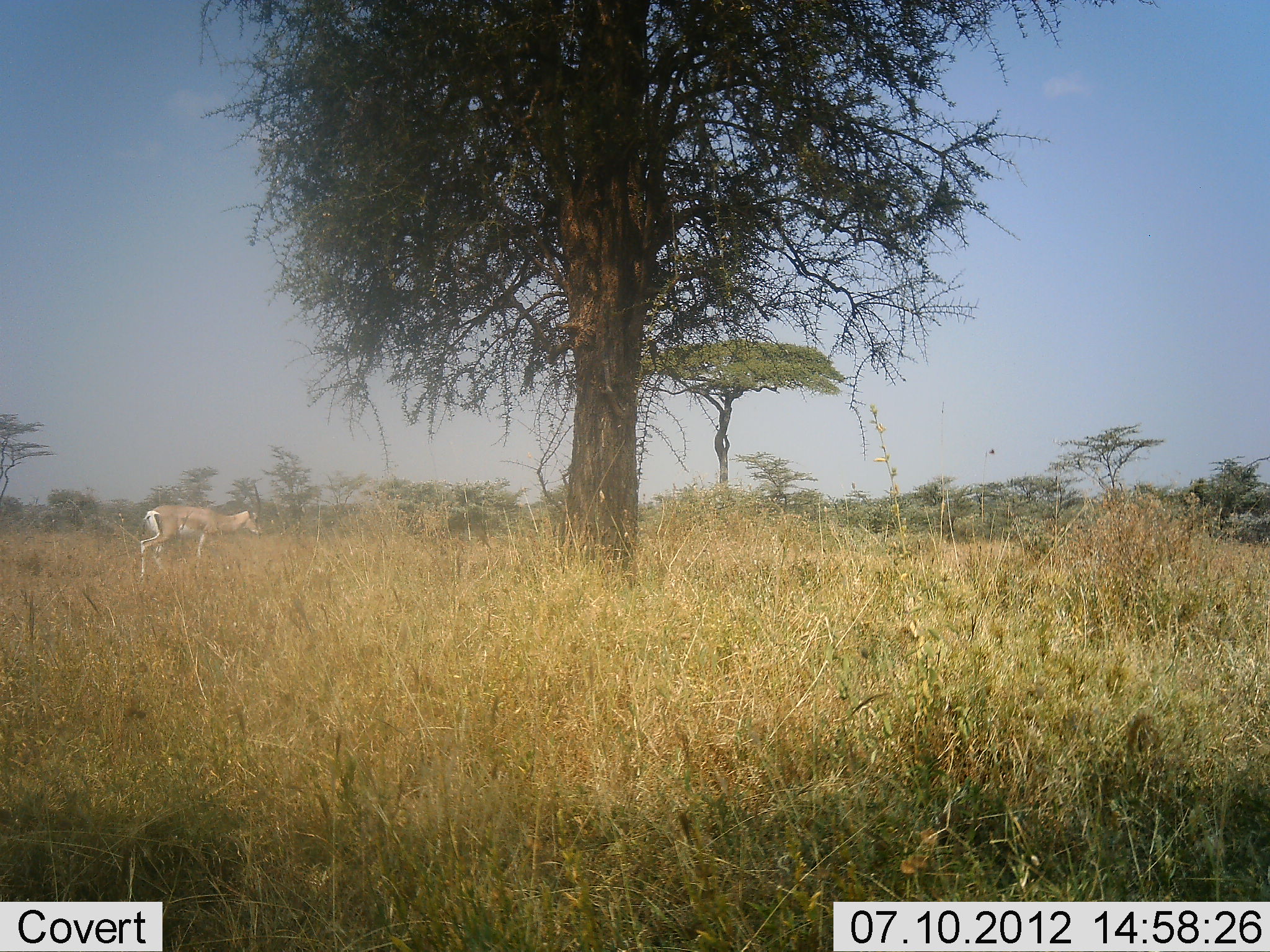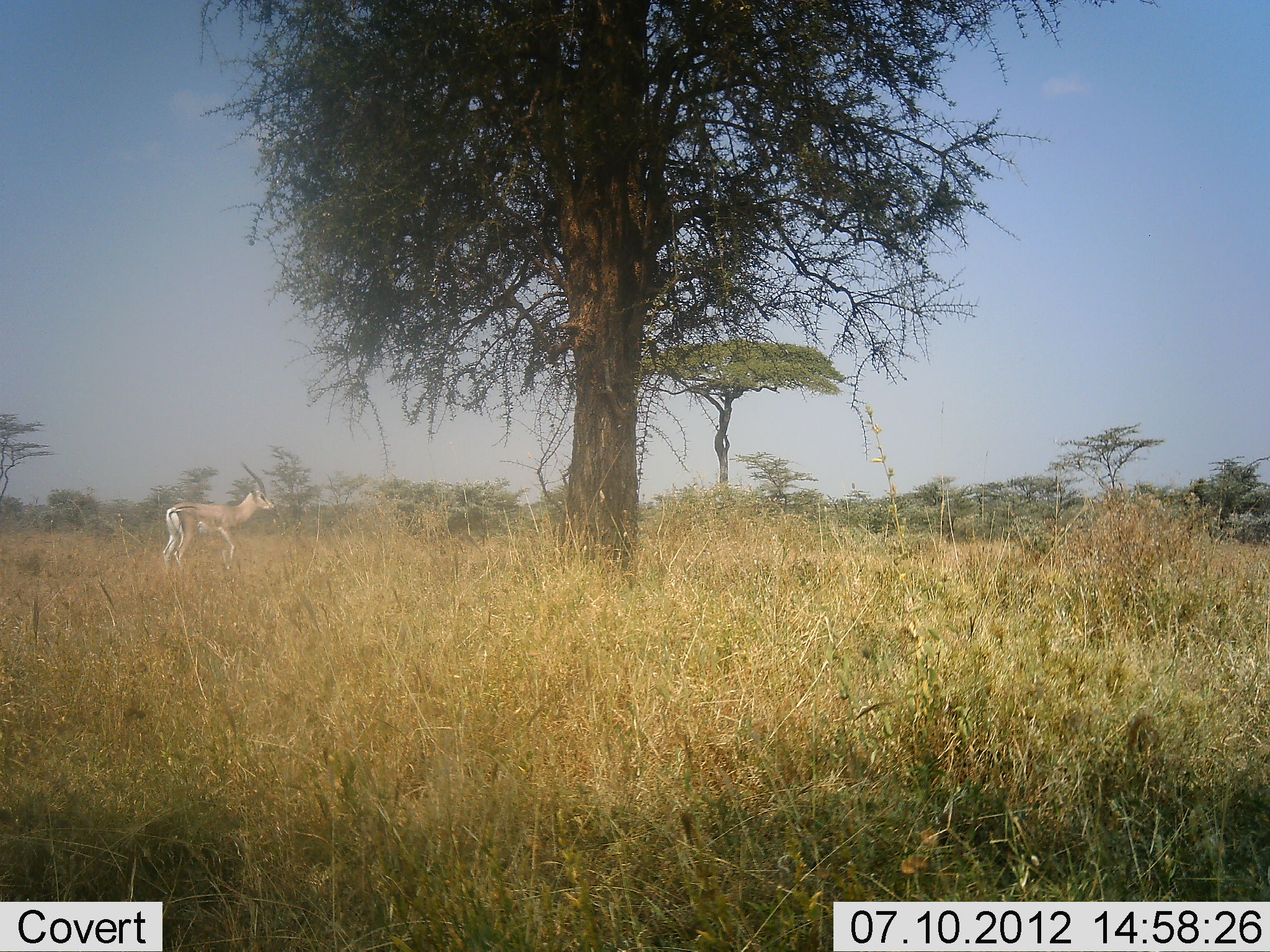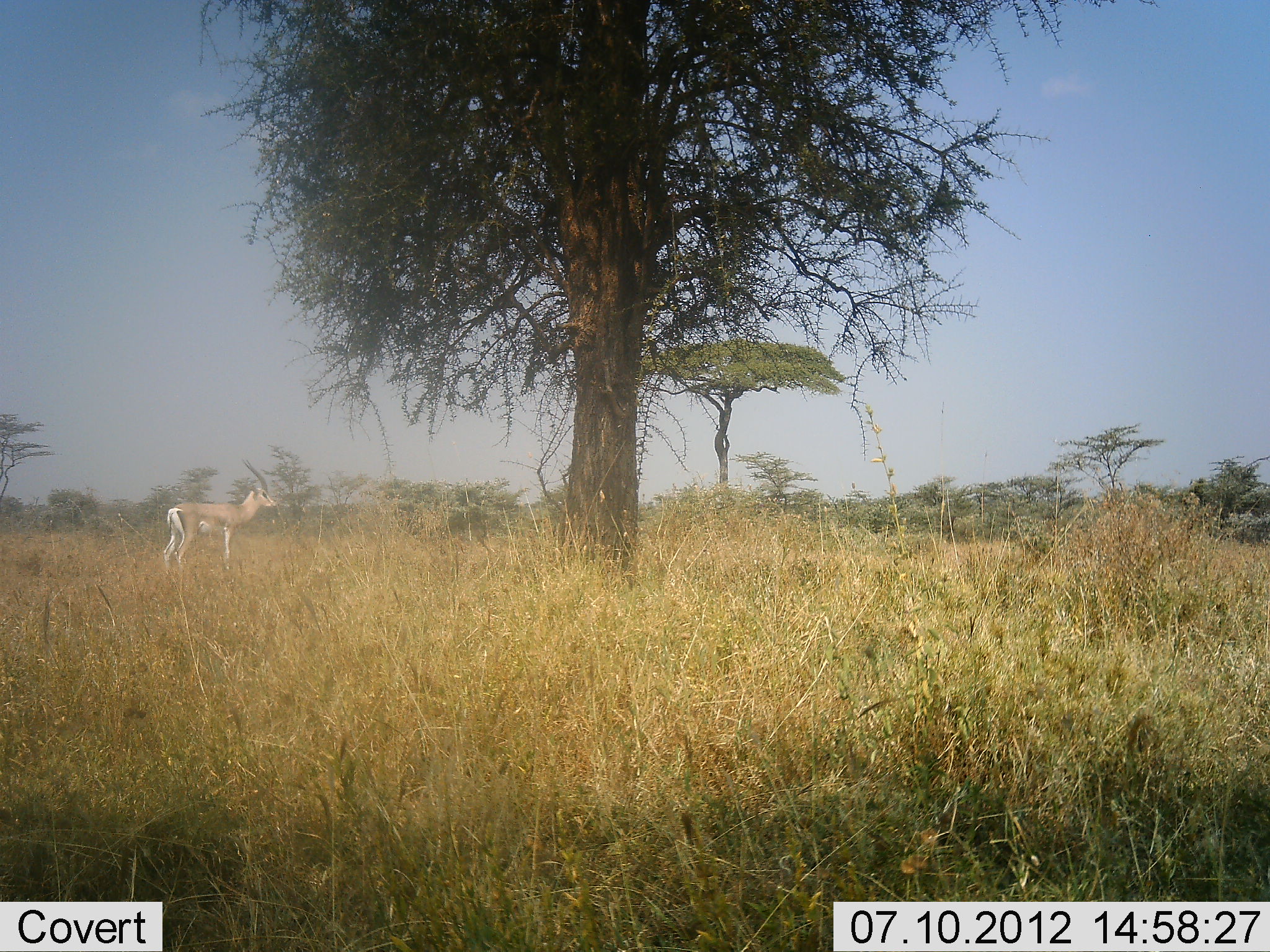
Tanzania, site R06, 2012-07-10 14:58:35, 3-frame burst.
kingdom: Animalia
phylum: Chordata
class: Mammalia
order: Artiodactyla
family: Bovidae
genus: Nanger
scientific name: Nanger granti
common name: grant's gazelle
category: gazellegrants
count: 1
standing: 80%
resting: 0%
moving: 10%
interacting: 0%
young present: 0%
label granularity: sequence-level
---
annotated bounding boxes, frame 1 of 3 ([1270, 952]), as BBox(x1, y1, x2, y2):
animal: BBox(140, 483, 264, 589)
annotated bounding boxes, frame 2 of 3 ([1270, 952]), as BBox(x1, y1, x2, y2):
animal: BBox(162, 459, 278, 575)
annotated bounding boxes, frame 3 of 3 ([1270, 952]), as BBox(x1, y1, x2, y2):
animal: BBox(163, 458, 278, 576)